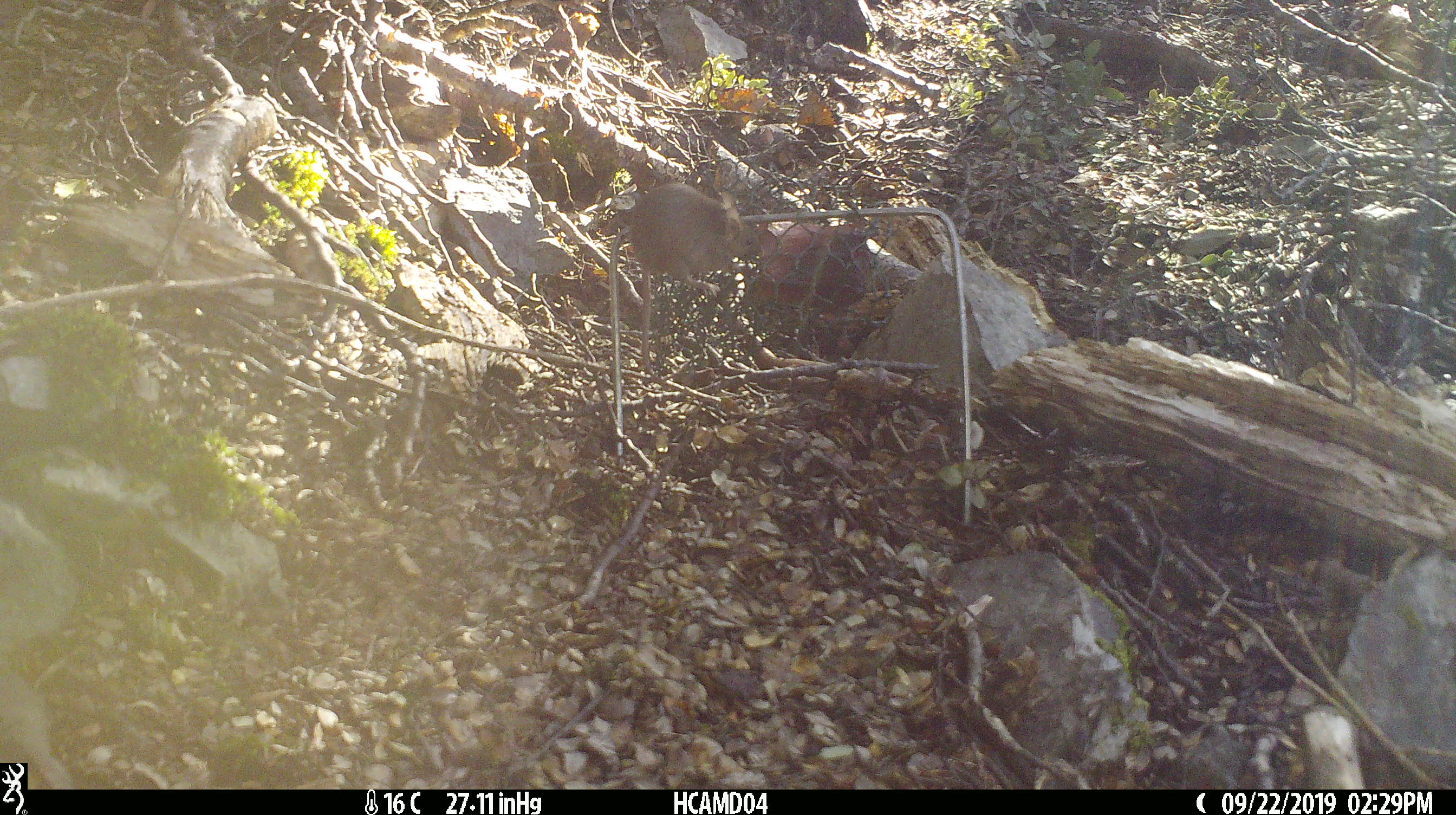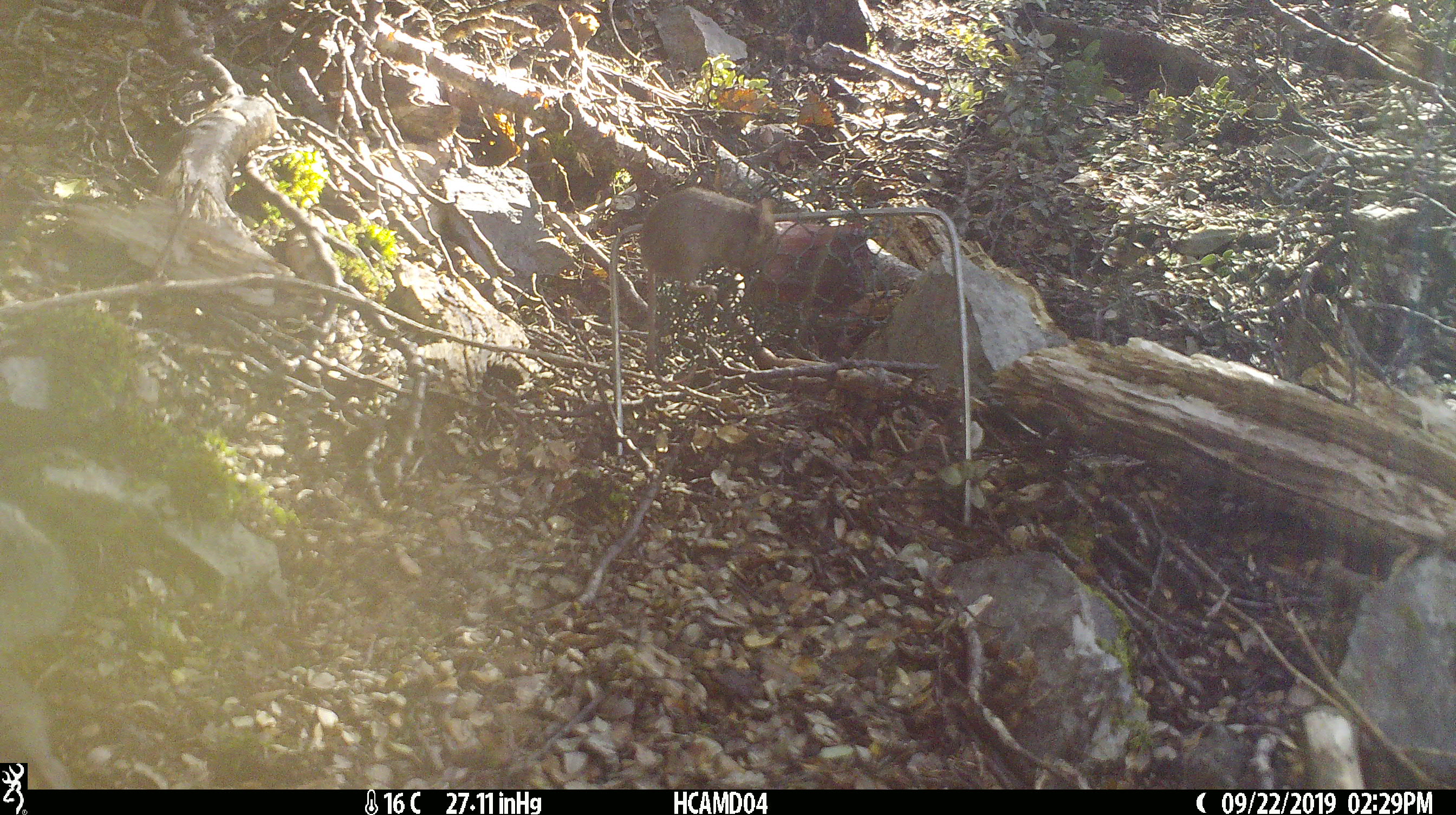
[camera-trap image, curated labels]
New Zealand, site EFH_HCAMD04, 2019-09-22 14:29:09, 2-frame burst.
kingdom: Animalia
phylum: Chordata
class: Mammalia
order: Rodentia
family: Muridae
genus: Mus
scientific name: Mus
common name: mouse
Mouse (Mus).